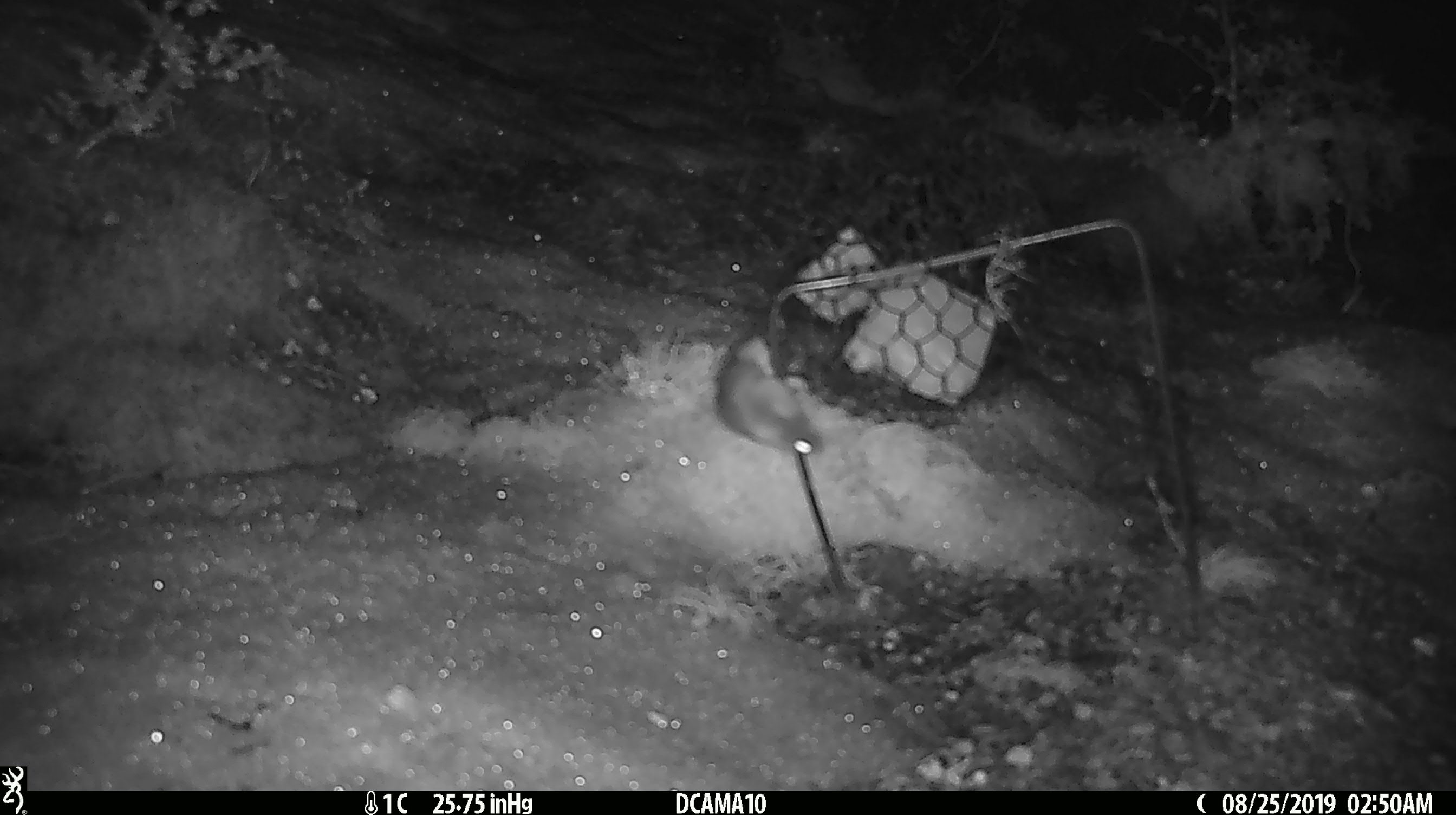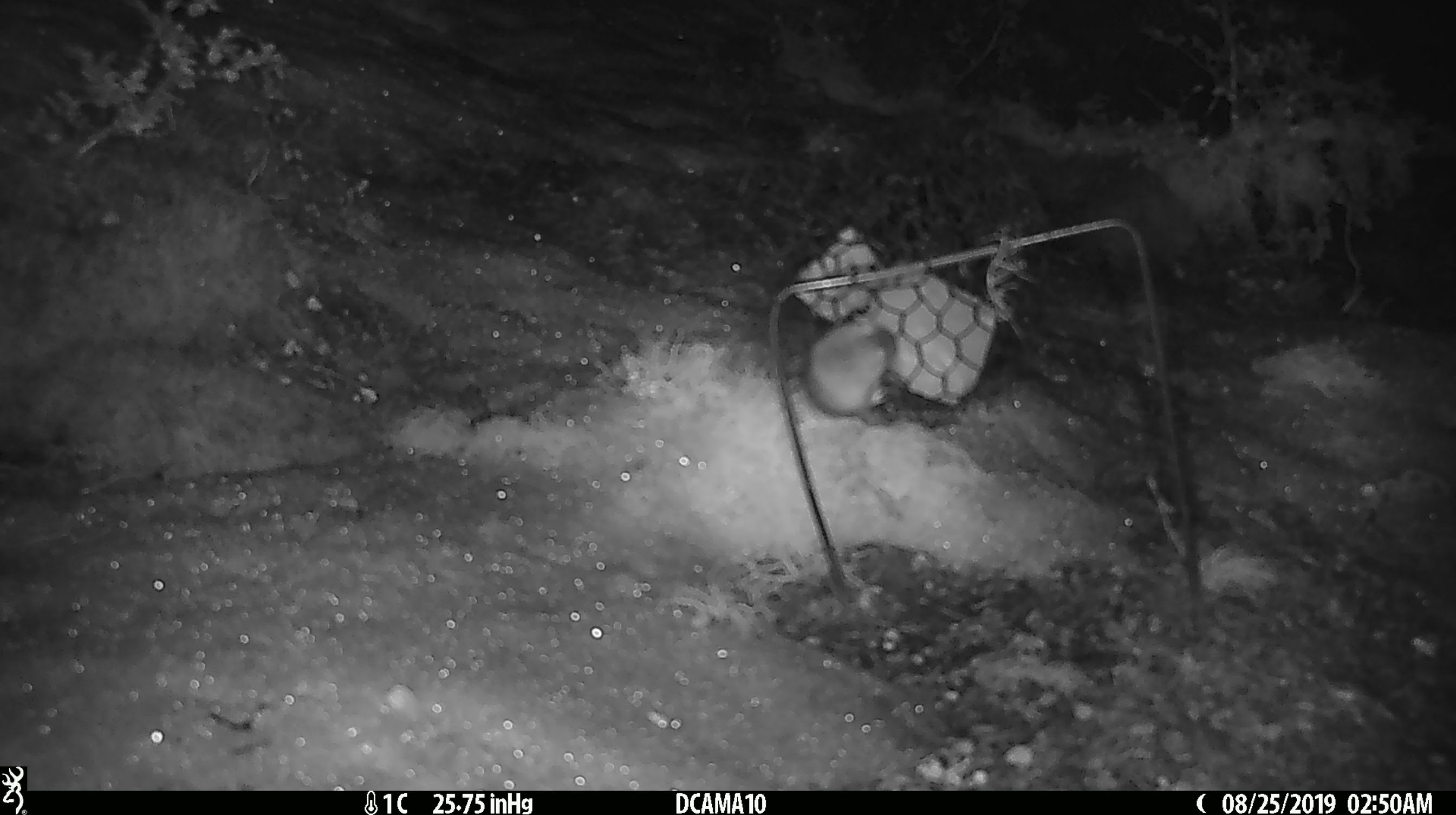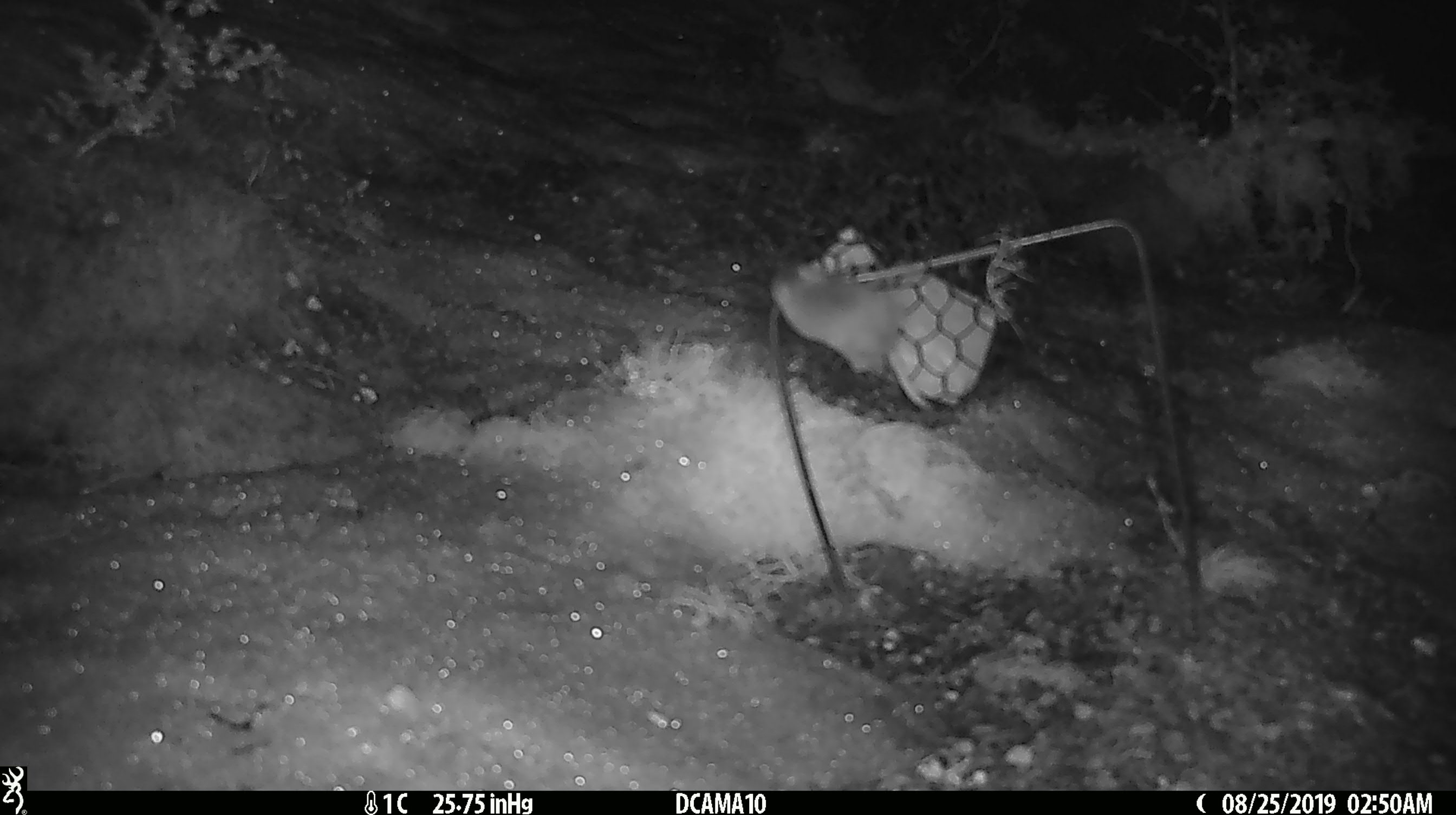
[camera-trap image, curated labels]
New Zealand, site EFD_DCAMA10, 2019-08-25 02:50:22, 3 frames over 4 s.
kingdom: Animalia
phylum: Chordata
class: Mammalia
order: Rodentia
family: Muridae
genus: Mus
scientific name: Mus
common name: mouse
Mouse (Mus).